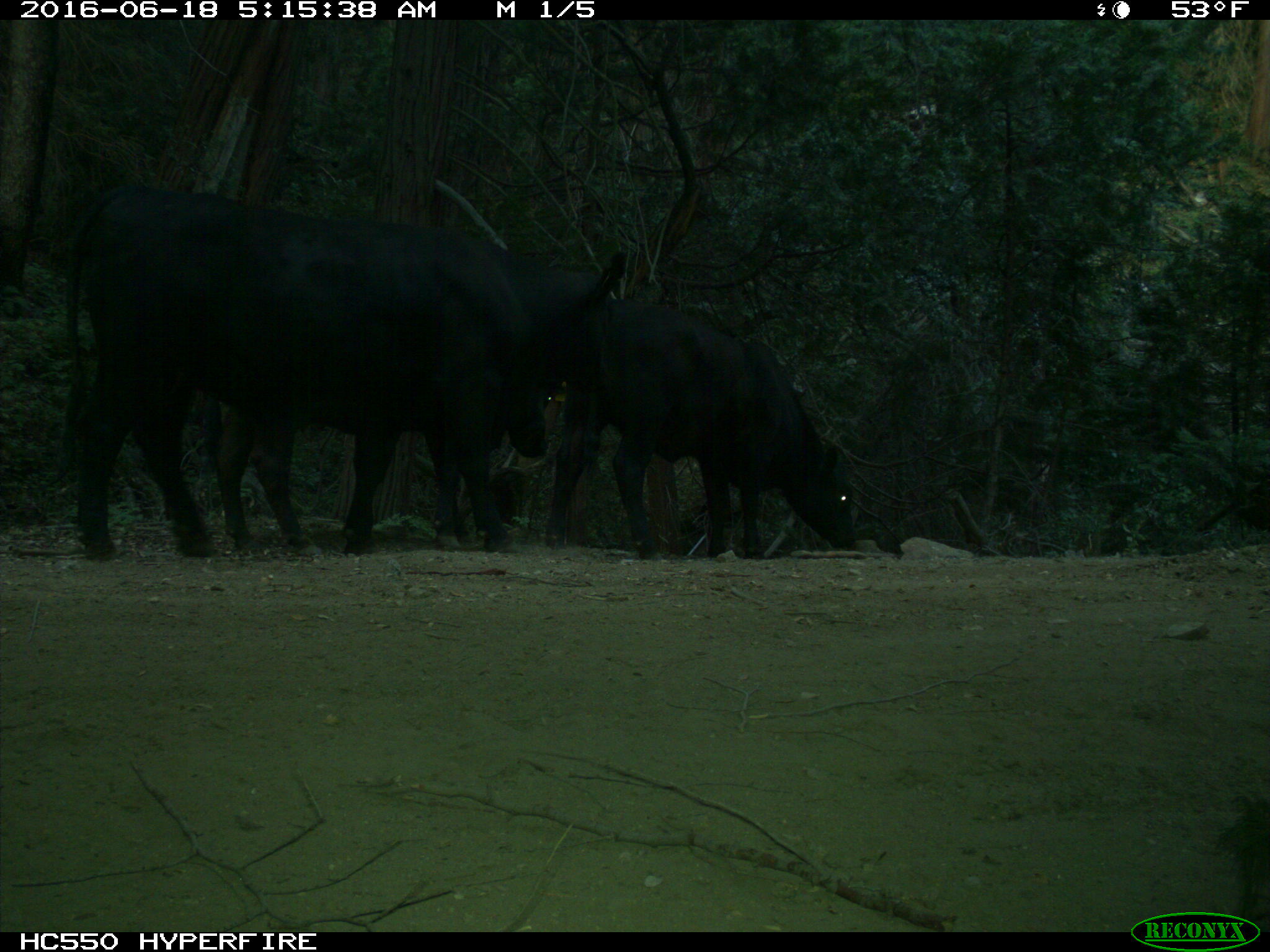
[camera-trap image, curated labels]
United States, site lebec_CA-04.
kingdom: Animalia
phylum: Chordata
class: Mammalia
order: Artiodactyla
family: Bovidae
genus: Bos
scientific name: Bos taurus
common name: domestic cow